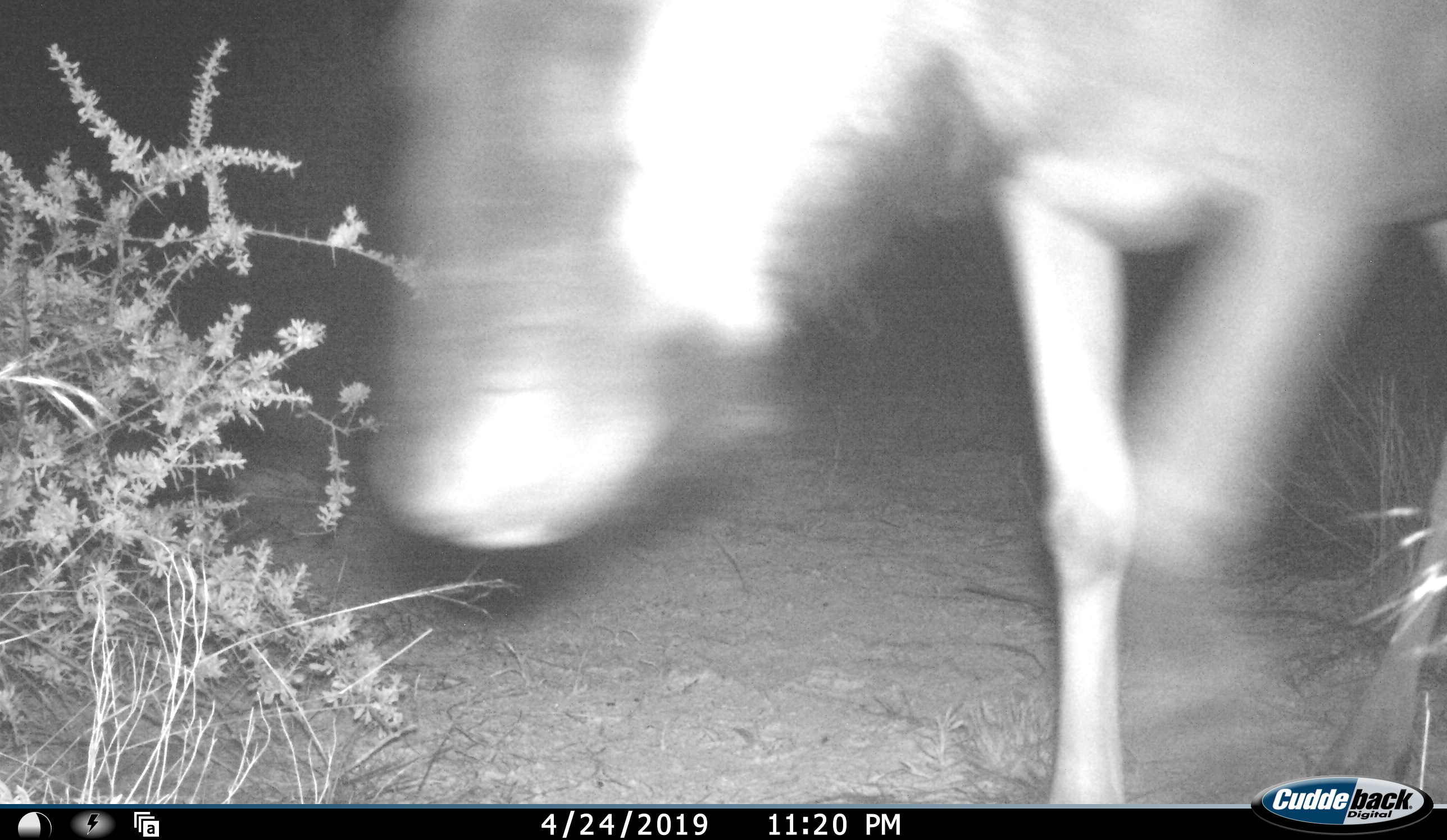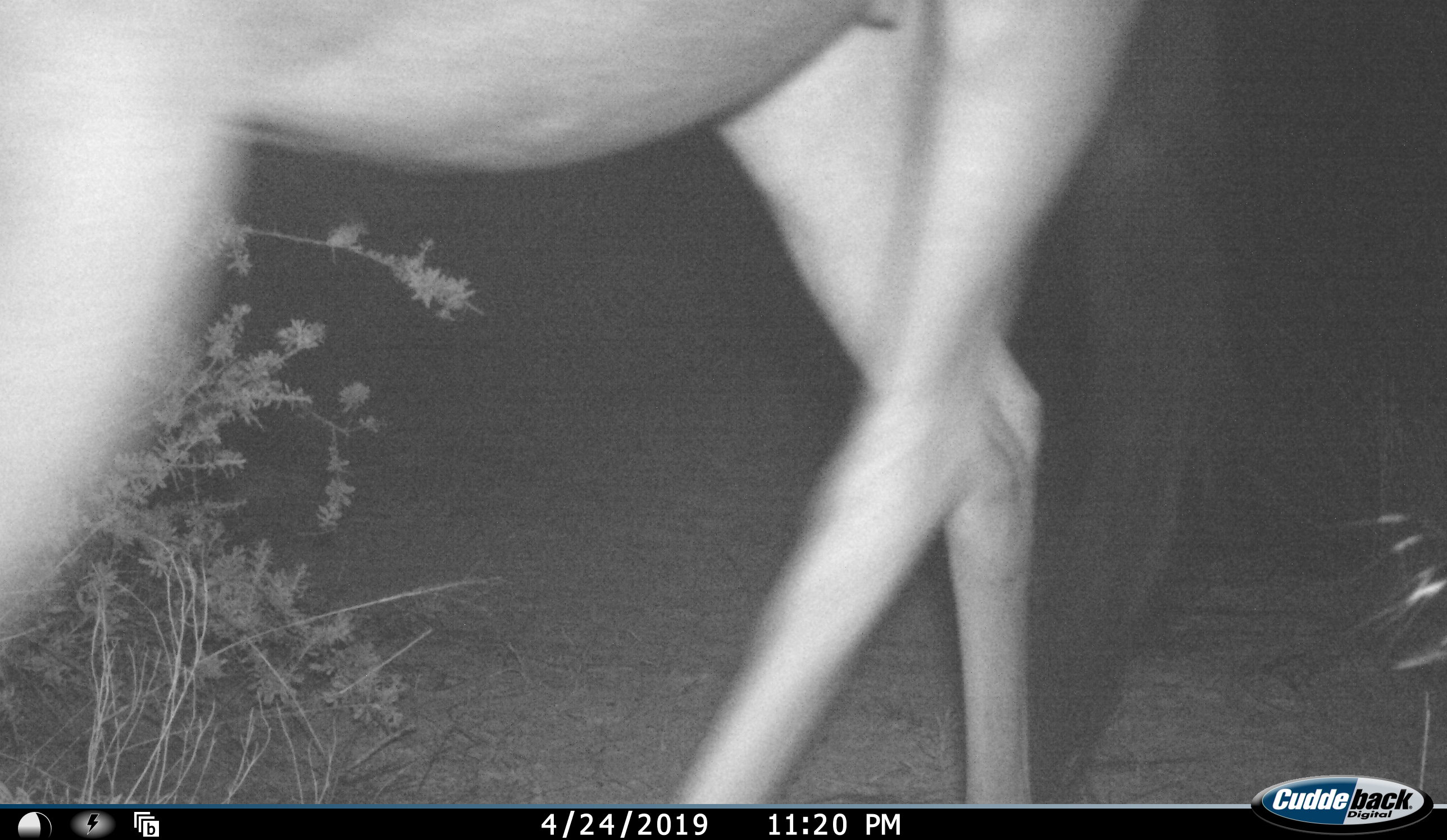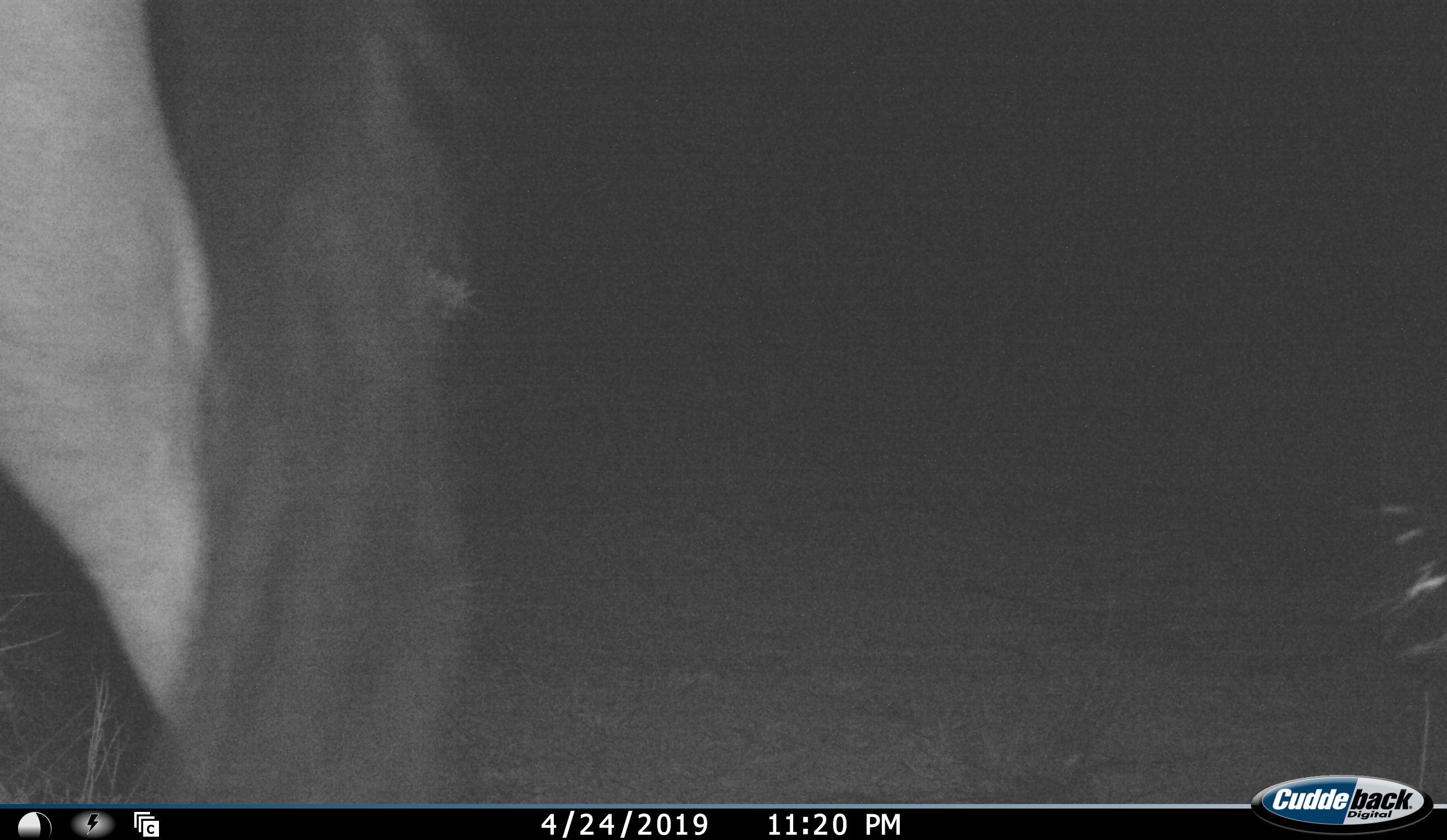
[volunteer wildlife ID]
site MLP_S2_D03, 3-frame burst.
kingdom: Animalia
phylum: Chordata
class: Mammalia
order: Artiodactyla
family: Bovidae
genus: Connochaetes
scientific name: Connochaetes taurinus taurinus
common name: blue wildebeest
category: wildebeestblue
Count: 1.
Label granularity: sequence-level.